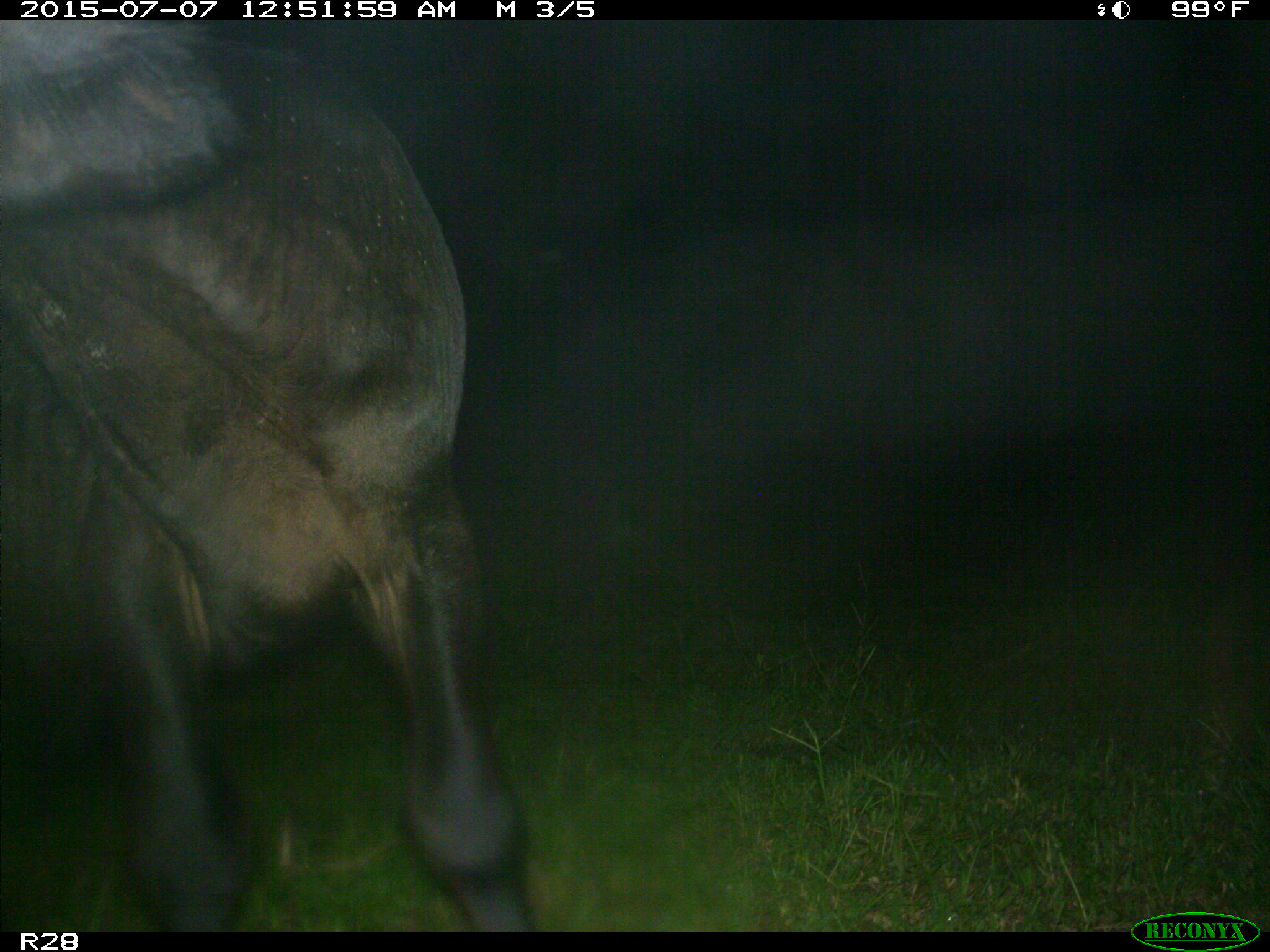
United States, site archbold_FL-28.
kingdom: Animalia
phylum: Chordata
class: Mammalia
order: Artiodactyla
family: Bovidae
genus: Bos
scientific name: Bos taurus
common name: domestic cow